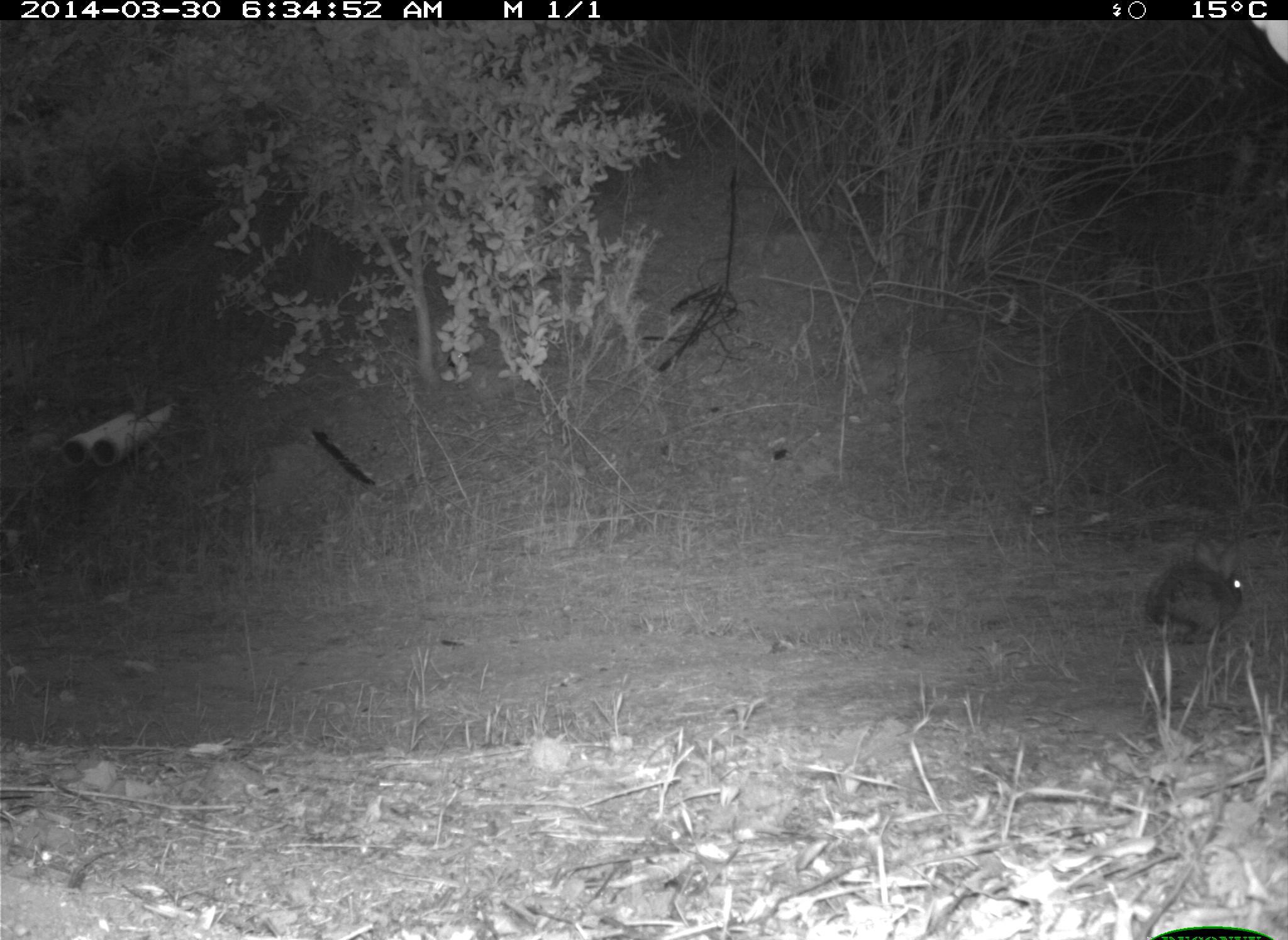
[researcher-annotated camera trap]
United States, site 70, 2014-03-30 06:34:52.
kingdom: Animalia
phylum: Chordata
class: Mammalia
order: Lagomorpha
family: Leporidae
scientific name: Leporidae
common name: rabbits and hares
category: rabbit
Rabbit (rabbits and hares) (Leporidae).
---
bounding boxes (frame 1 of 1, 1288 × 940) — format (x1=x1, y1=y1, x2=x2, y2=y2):
rabbit: (x1=1144, y1=534, x2=1245, y2=648)